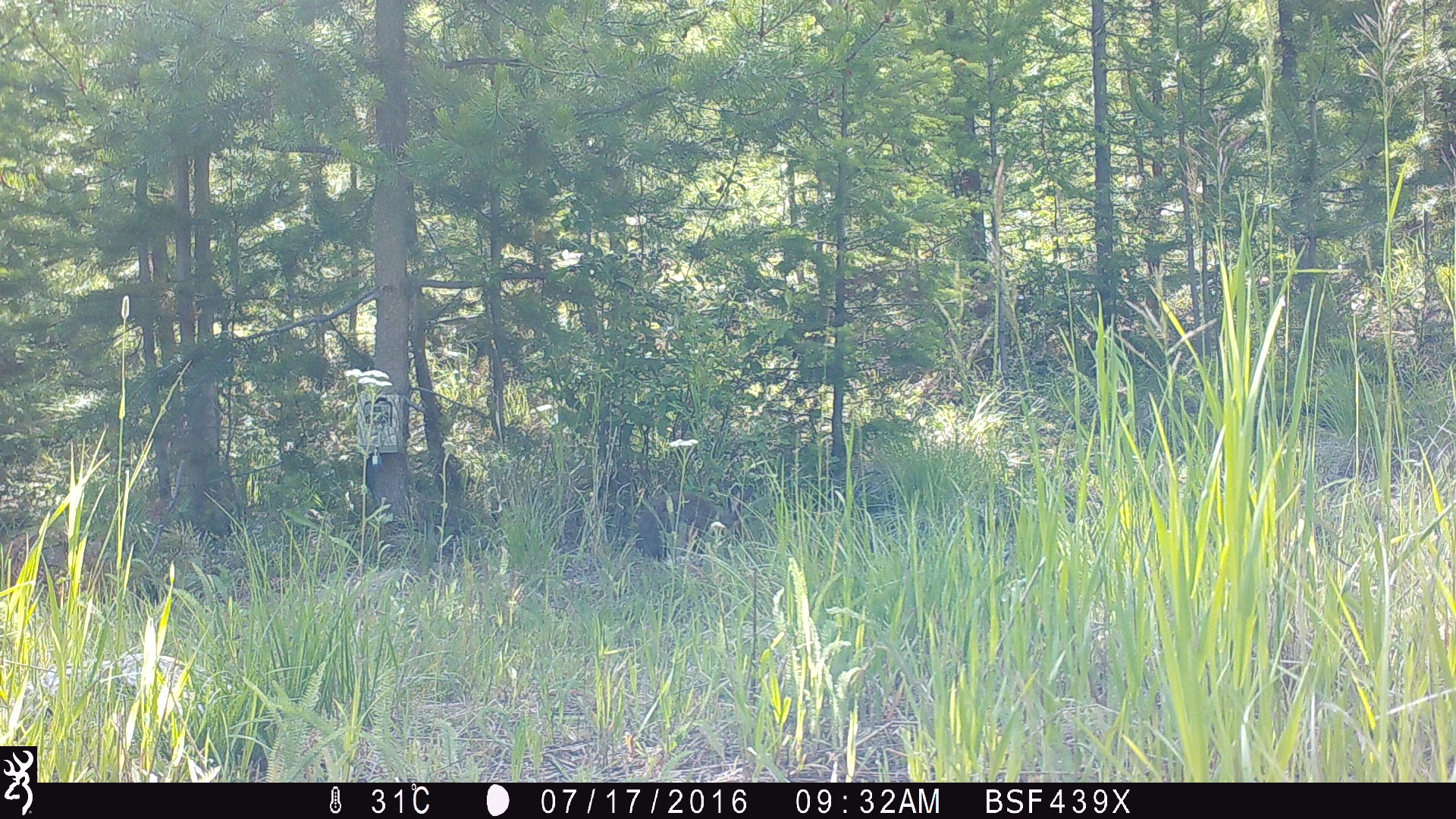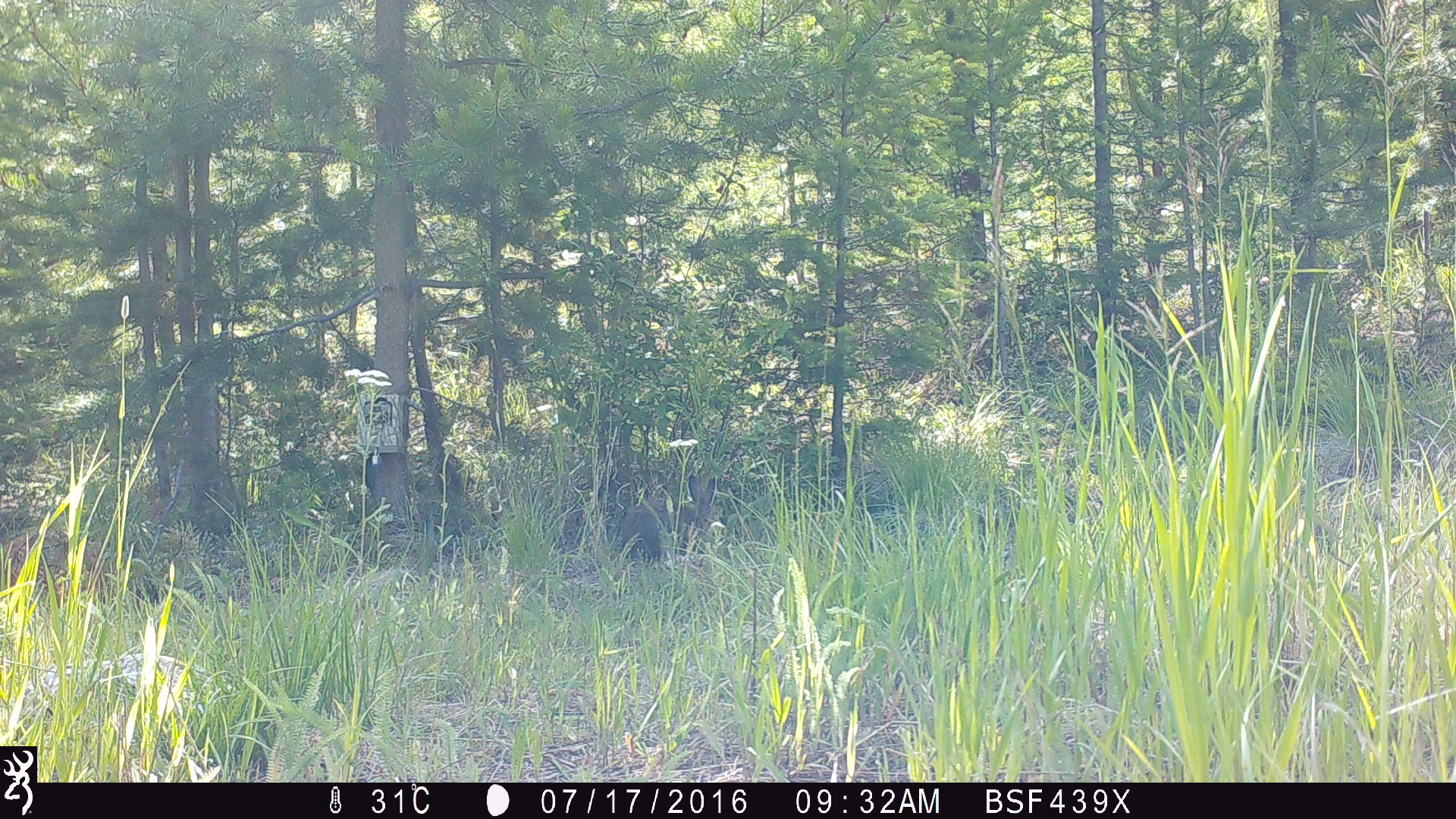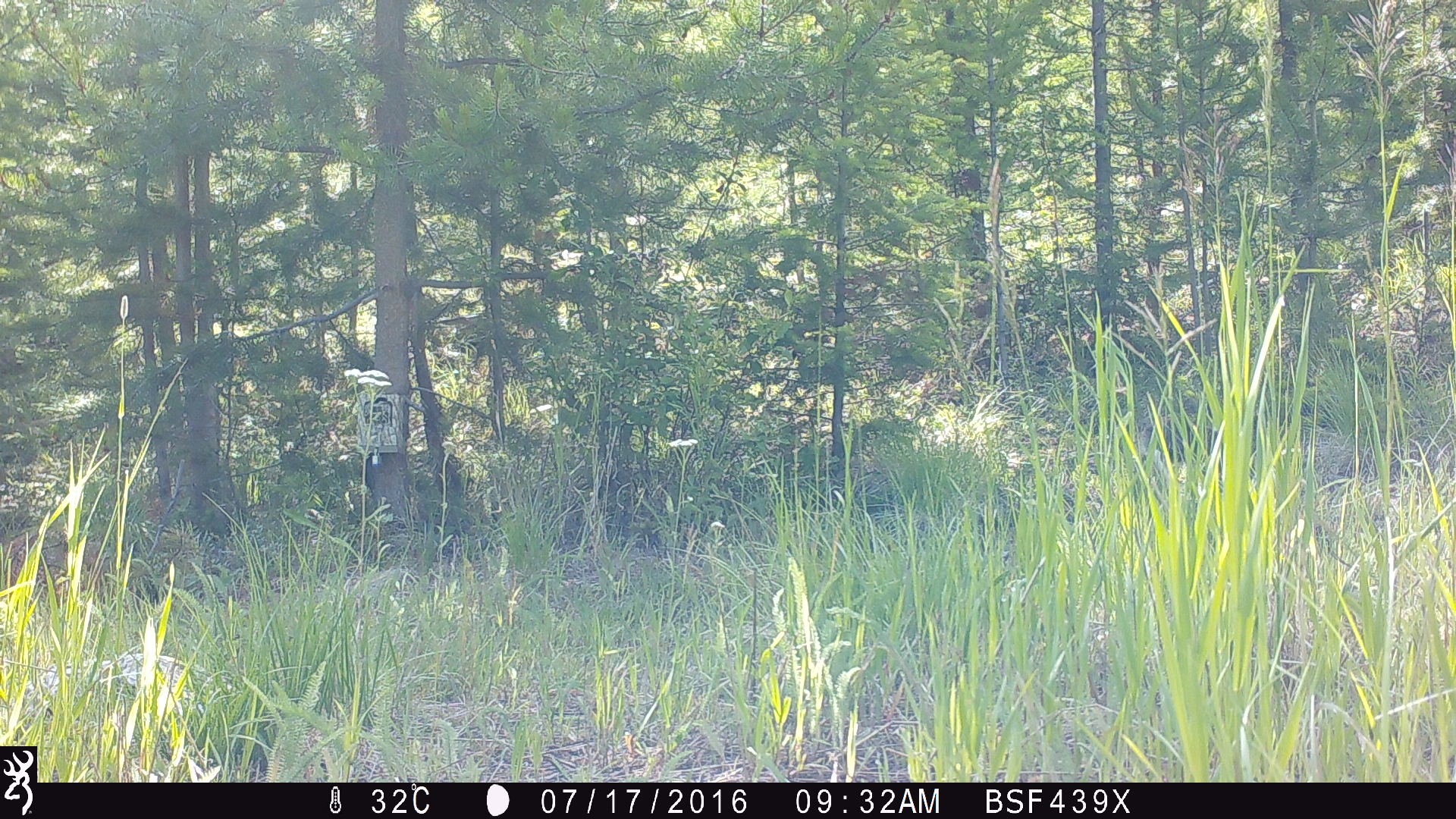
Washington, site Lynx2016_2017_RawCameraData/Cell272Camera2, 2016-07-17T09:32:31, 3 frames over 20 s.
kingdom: Animalia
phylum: Chordata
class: Mammalia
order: Lagomorpha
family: Leporidae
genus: Lepus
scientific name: Lepus americanus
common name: snowshoe hare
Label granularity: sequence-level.